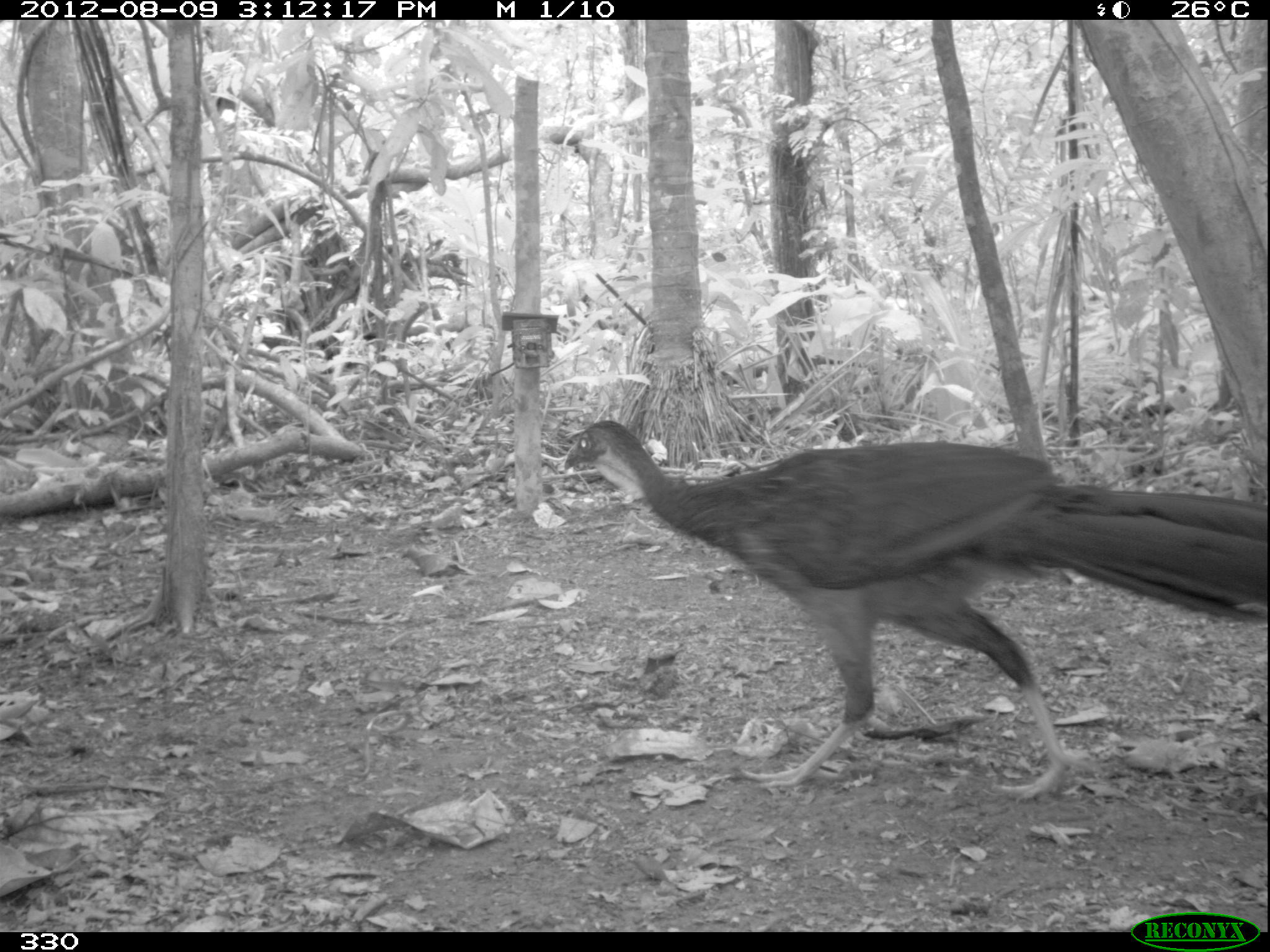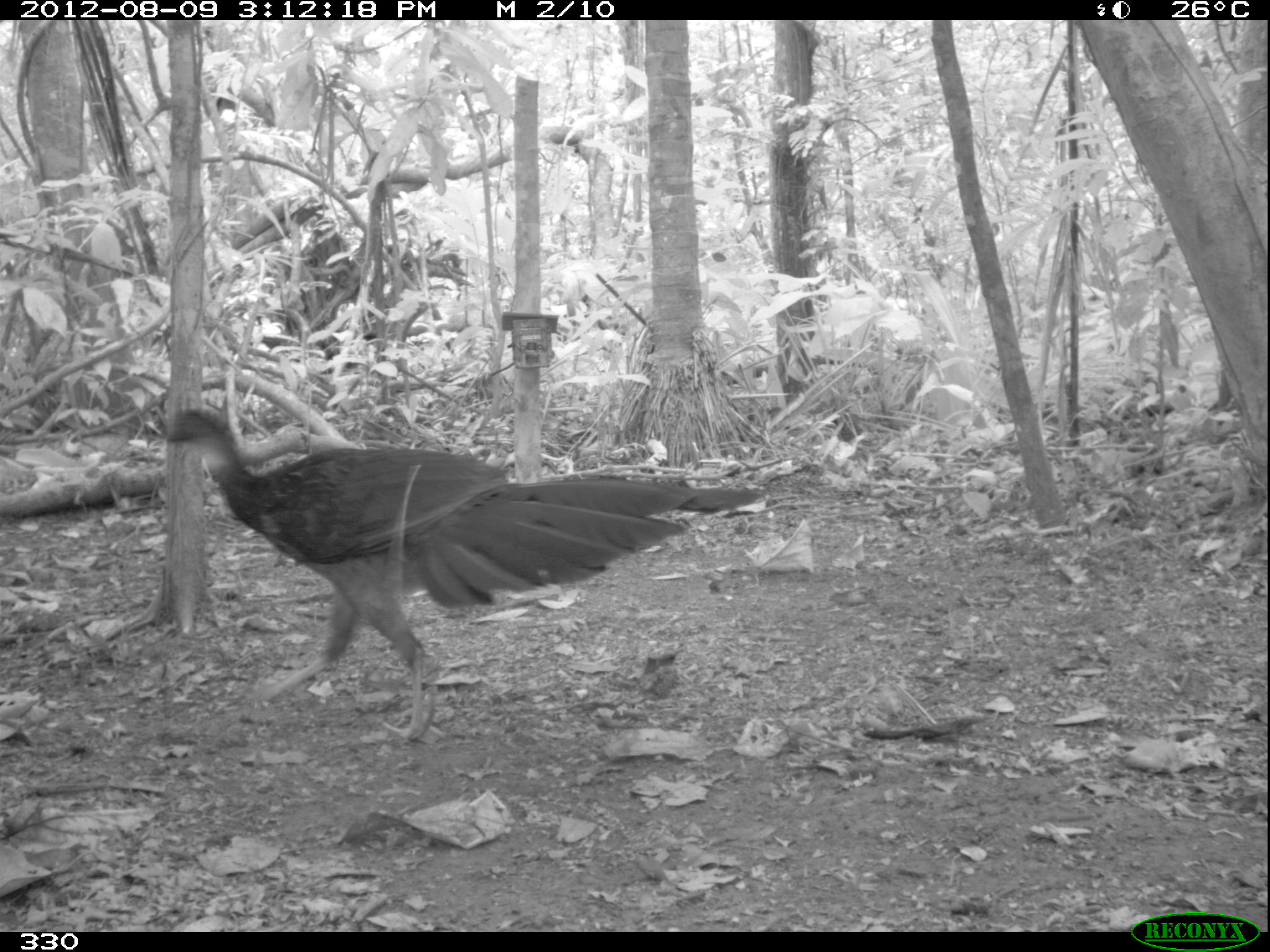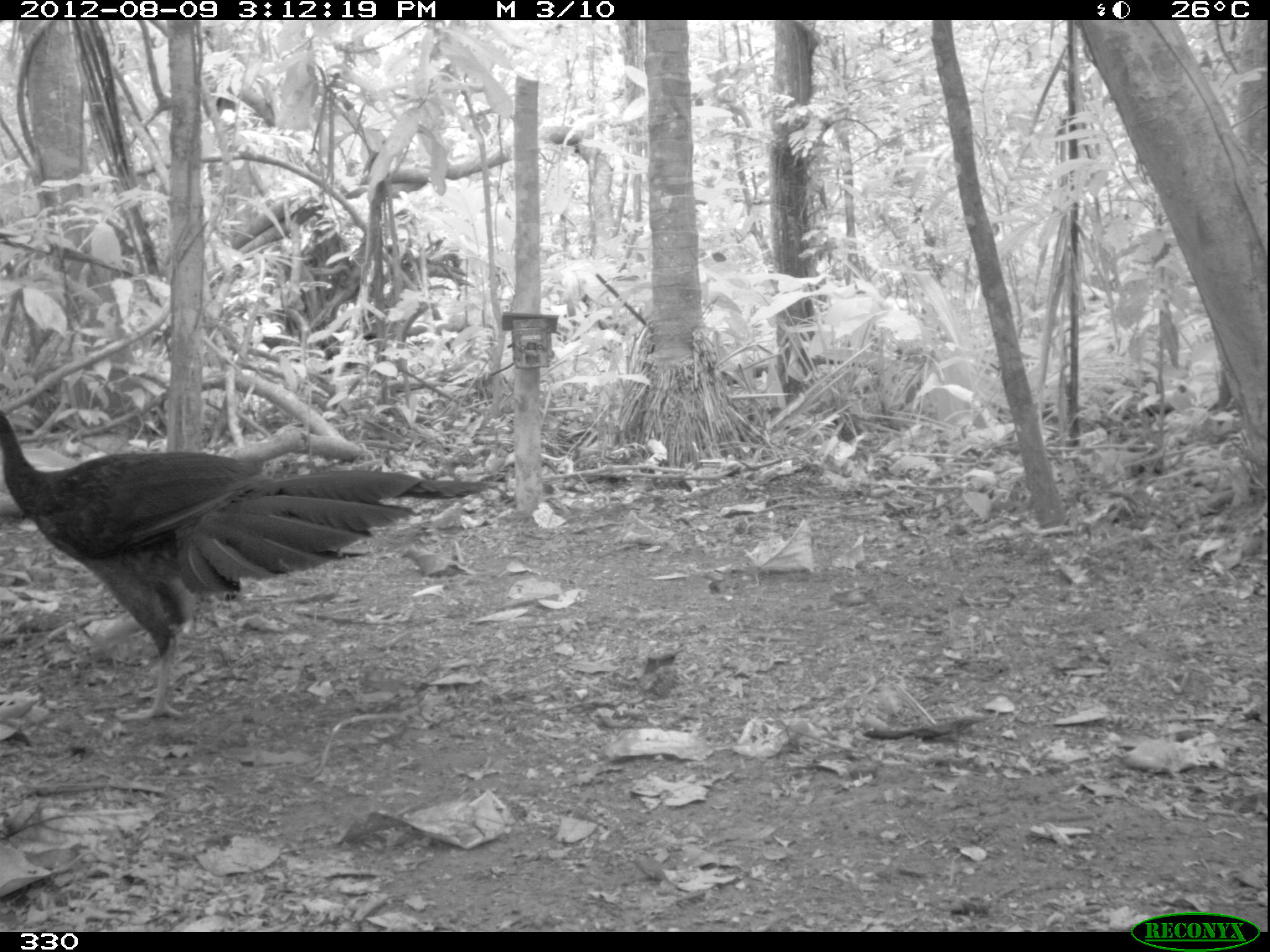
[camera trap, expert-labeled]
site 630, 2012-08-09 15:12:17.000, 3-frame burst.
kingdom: Animalia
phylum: Chordata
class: Aves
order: Galliformes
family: Cracidae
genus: Penelope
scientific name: Penelope jacquacu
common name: spix's guan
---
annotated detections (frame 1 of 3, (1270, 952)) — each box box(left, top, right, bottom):
penelope jacquacu: box(559, 416, 1268, 806)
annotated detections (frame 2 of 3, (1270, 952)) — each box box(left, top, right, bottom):
penelope jacquacu: box(156, 405, 763, 745)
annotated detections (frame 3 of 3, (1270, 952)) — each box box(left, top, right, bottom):
penelope jacquacu: box(0, 407, 501, 723)